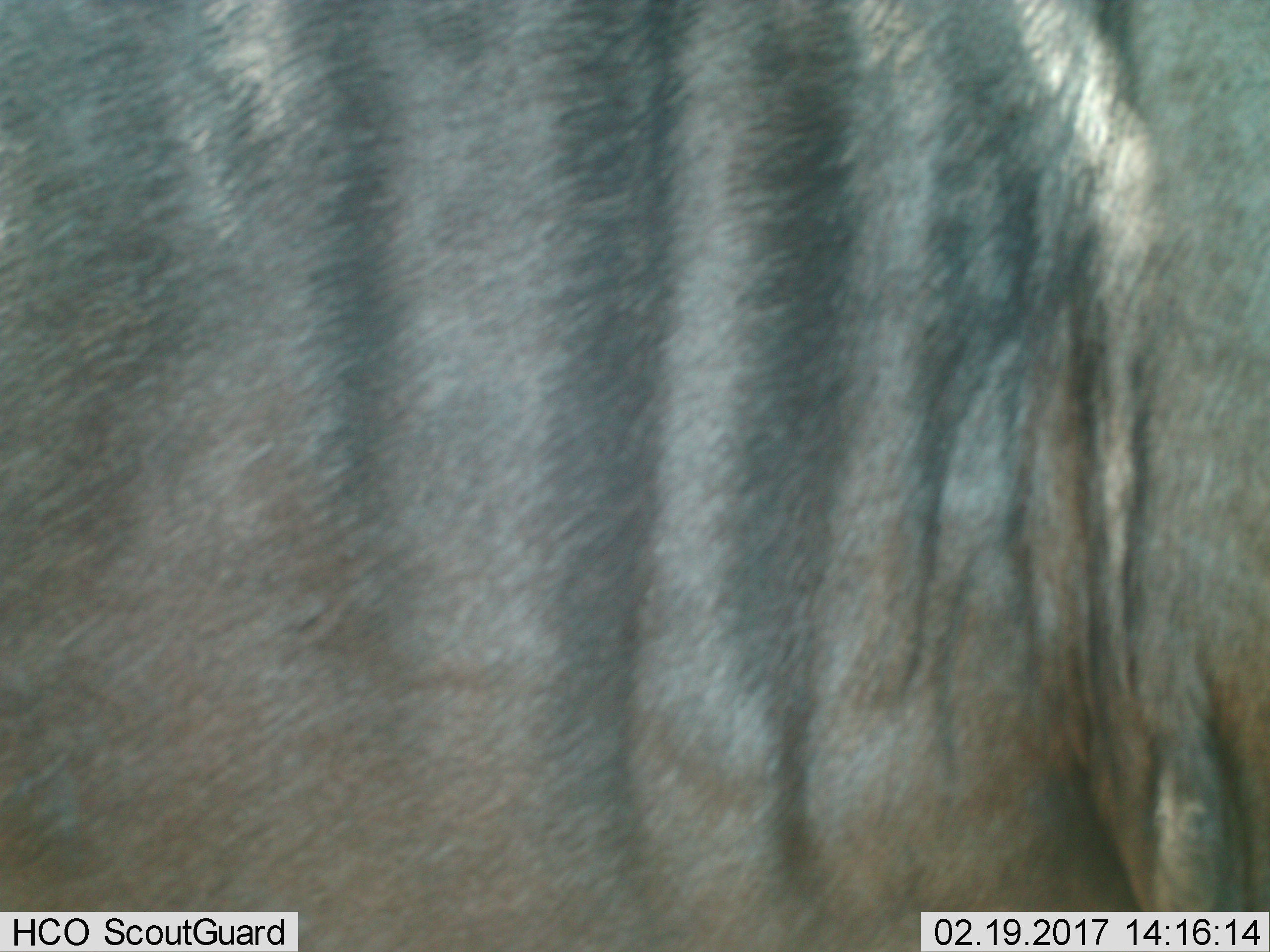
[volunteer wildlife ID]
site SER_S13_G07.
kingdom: Animalia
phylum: Chordata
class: Mammalia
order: Artiodactyla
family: Bovidae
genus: Connochaetes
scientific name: Connochaetes taurinus taurinus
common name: blue wildebeest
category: wildebeestblue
Wildebeestblue (blue wildebeest) (Connochaetes taurinus taurinus), count 1. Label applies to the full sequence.